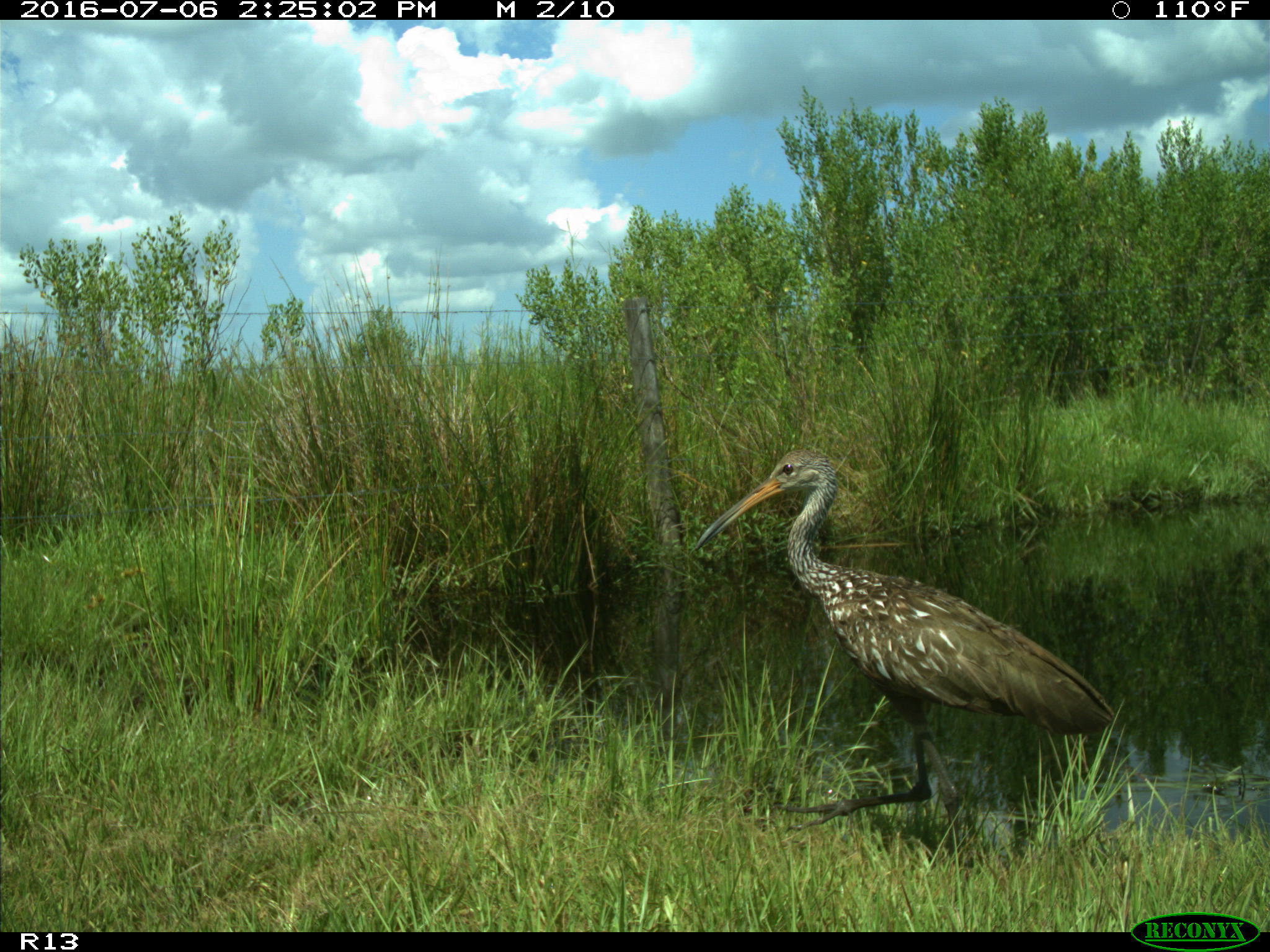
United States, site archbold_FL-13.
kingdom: Animalia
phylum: Chordata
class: Aves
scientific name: Aves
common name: birds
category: unidentified bird